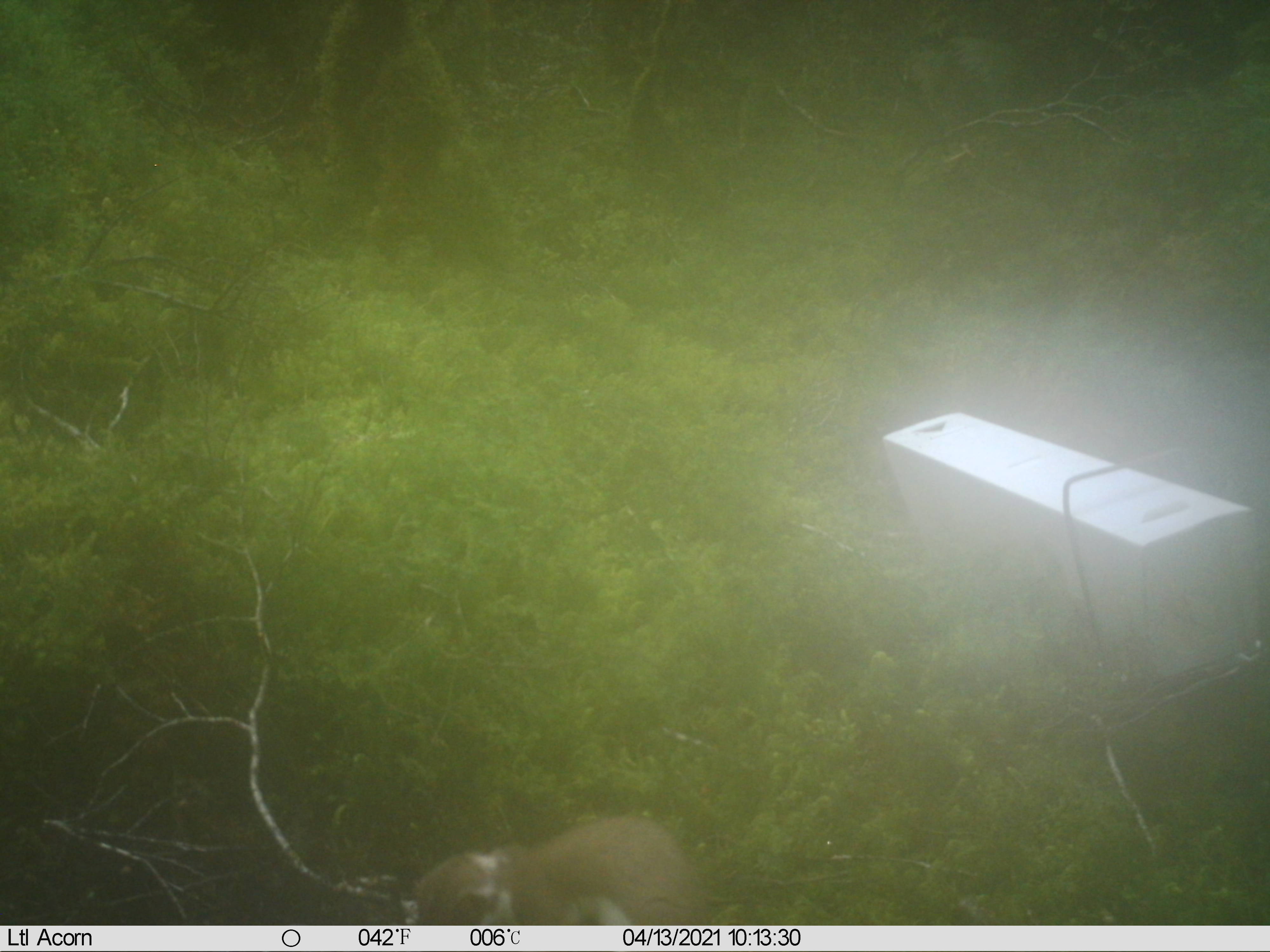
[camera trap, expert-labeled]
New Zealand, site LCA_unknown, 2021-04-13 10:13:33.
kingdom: Animalia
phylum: Chordata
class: Mammalia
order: Carnivora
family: Mustelidae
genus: Mustela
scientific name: Mustela erminea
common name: stoat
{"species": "stoat (Mustela erminea)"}